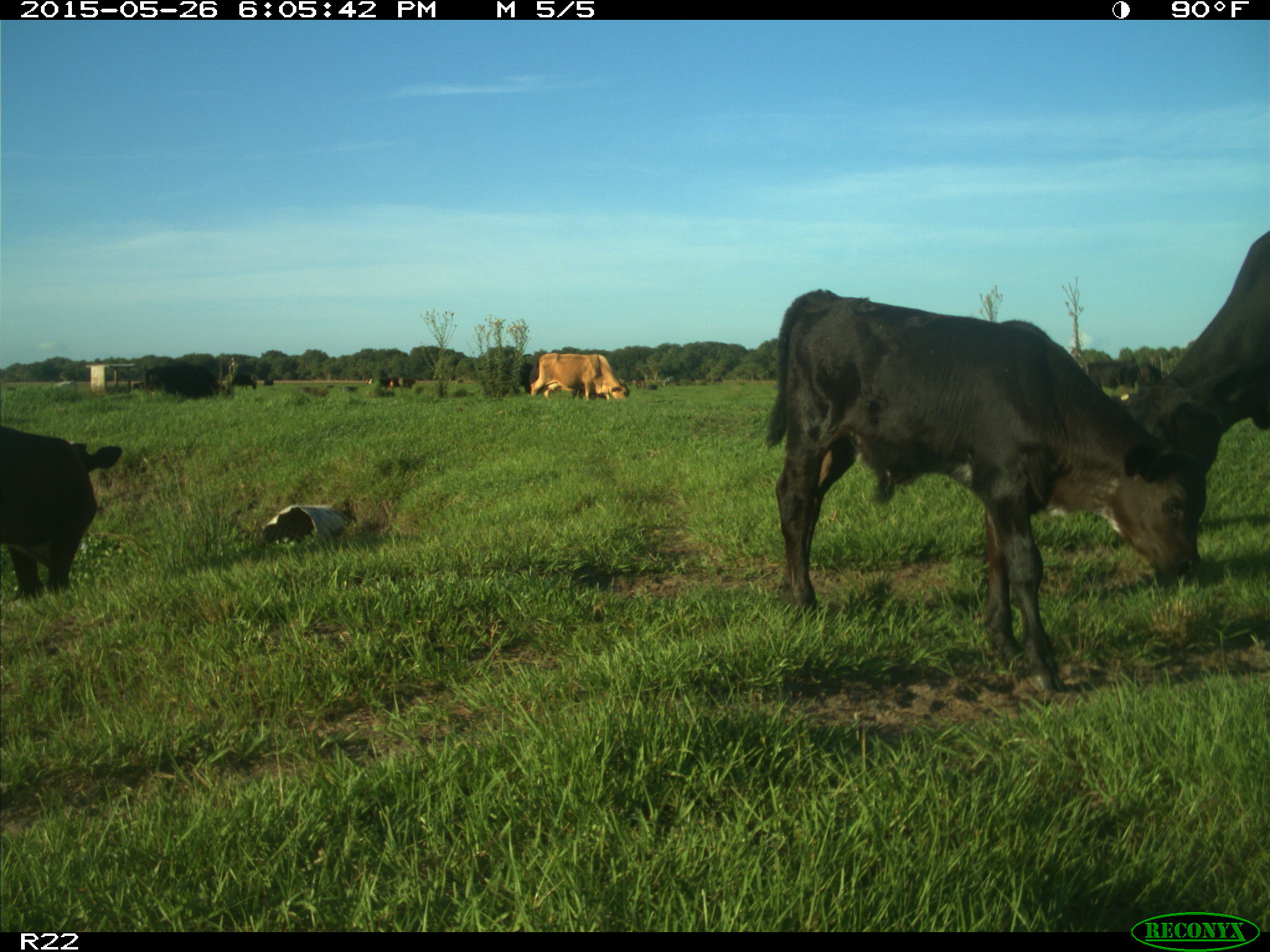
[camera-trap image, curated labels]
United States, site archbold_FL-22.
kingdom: Animalia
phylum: Chordata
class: Mammalia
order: Artiodactyla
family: Bovidae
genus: Bos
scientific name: Bos taurus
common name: domestic cow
Bos taurus (domestic cow).